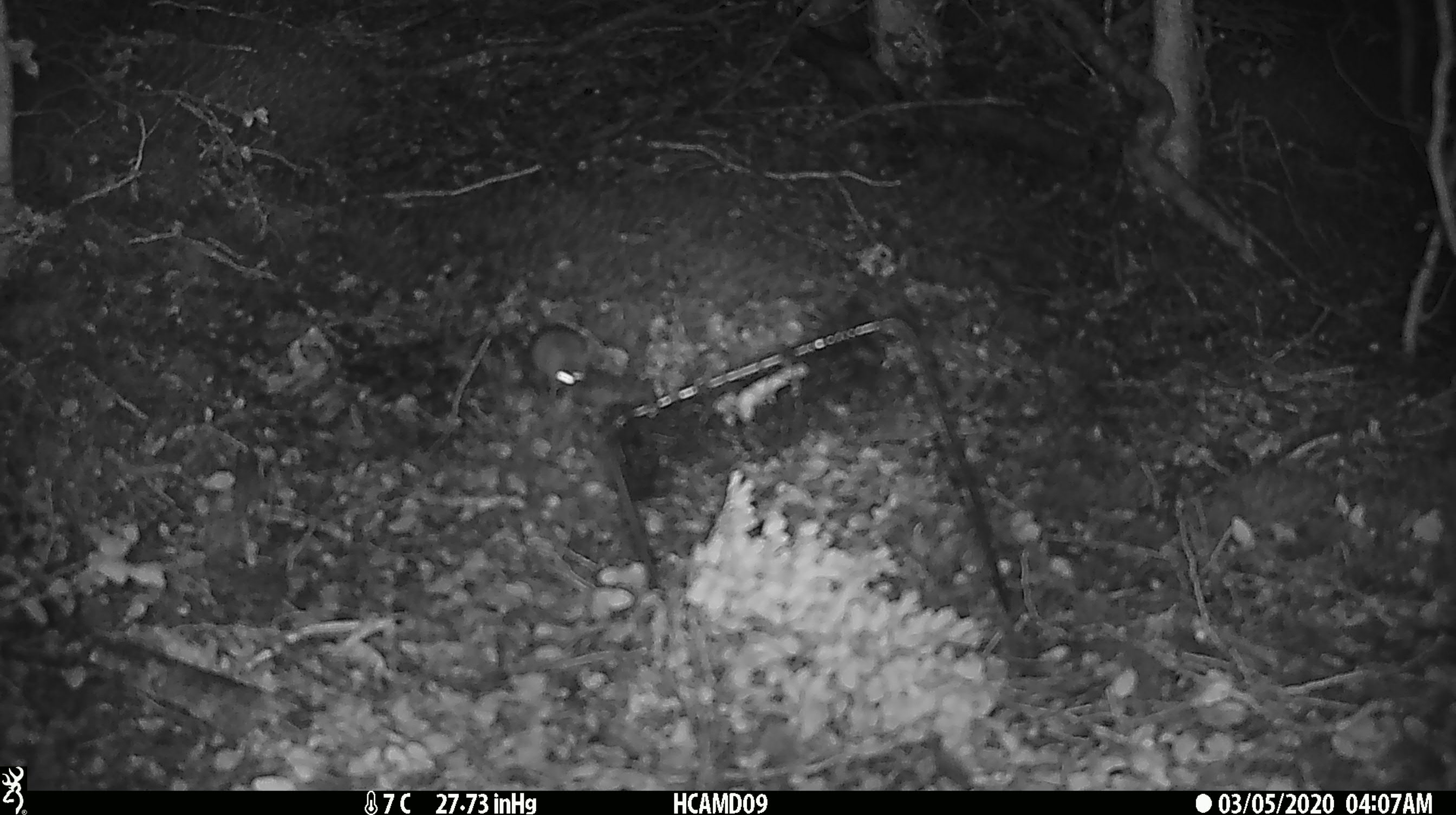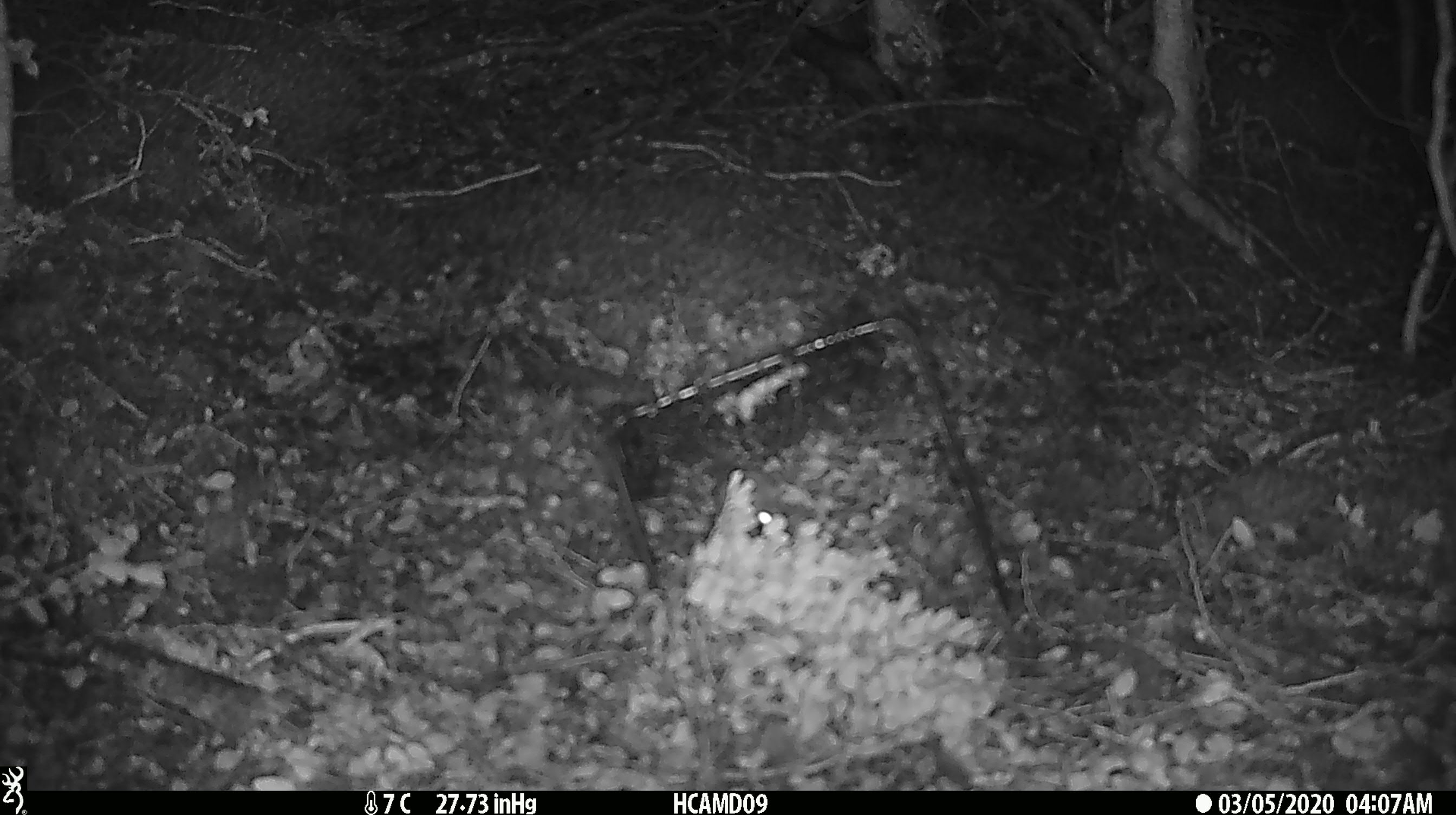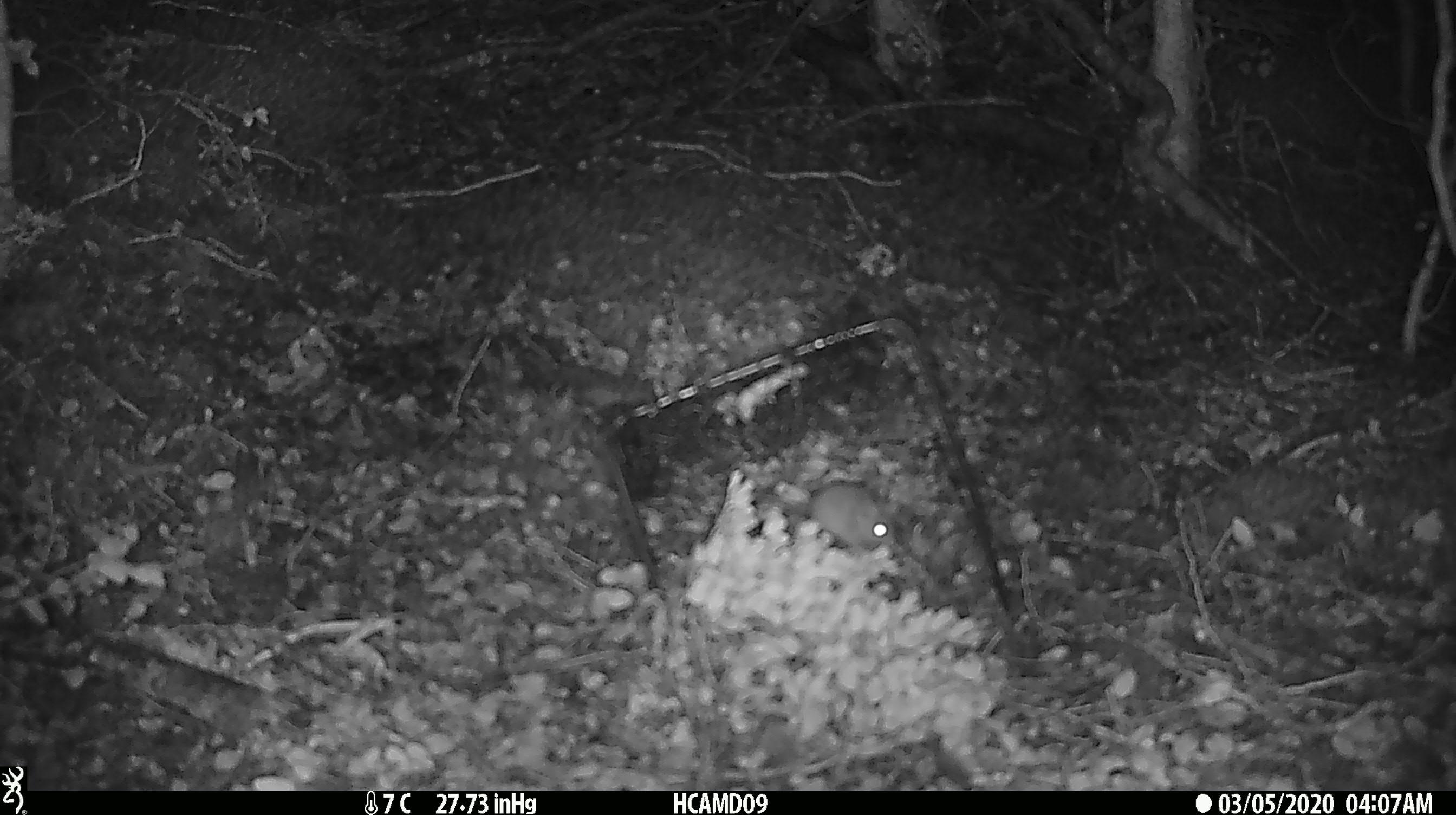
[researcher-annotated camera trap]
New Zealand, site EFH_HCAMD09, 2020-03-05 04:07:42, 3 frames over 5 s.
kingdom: Animalia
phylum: Chordata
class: Mammalia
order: Rodentia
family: Muridae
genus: Mus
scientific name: Mus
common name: mouse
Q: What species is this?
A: Mouse (Mus).